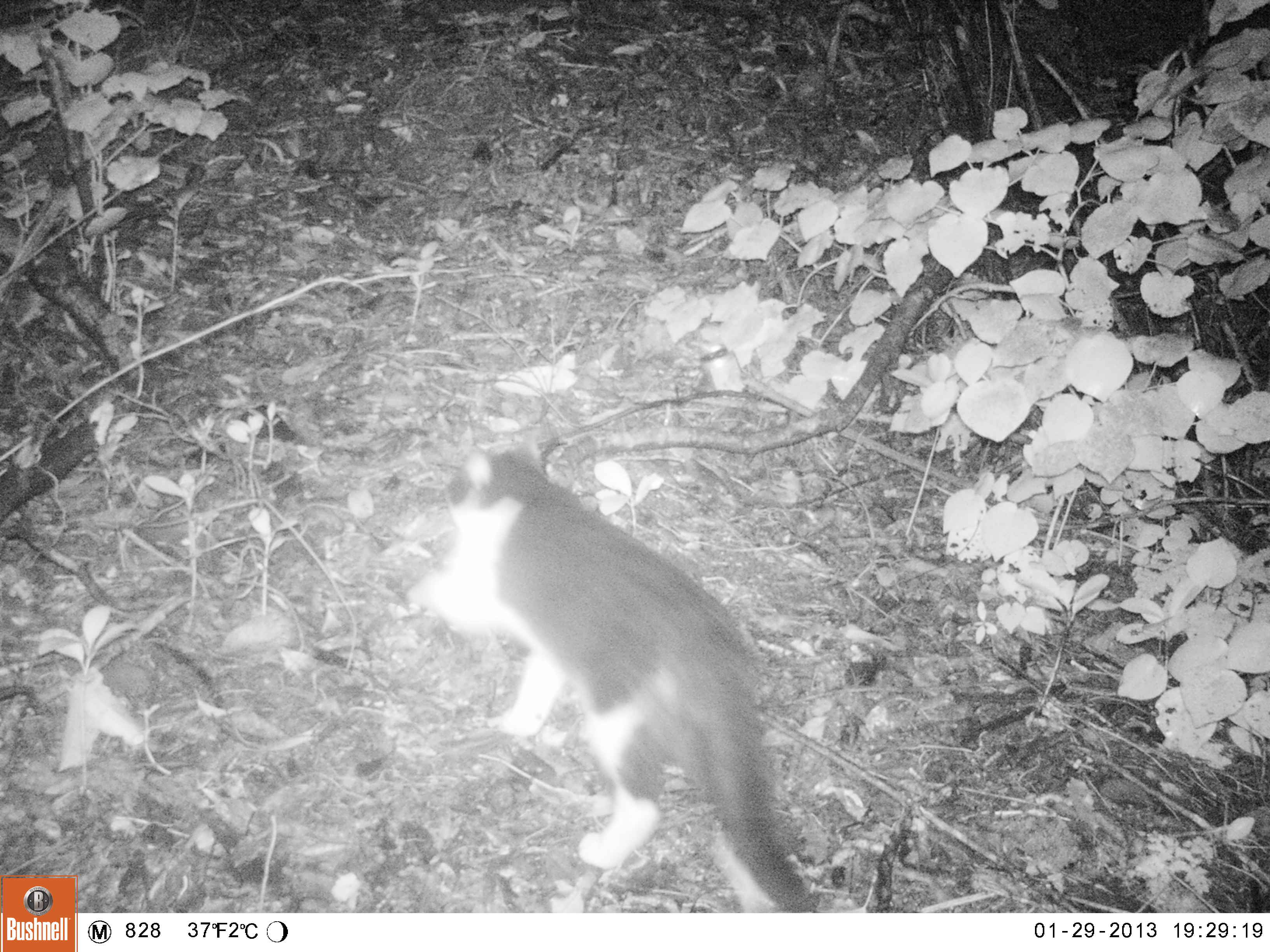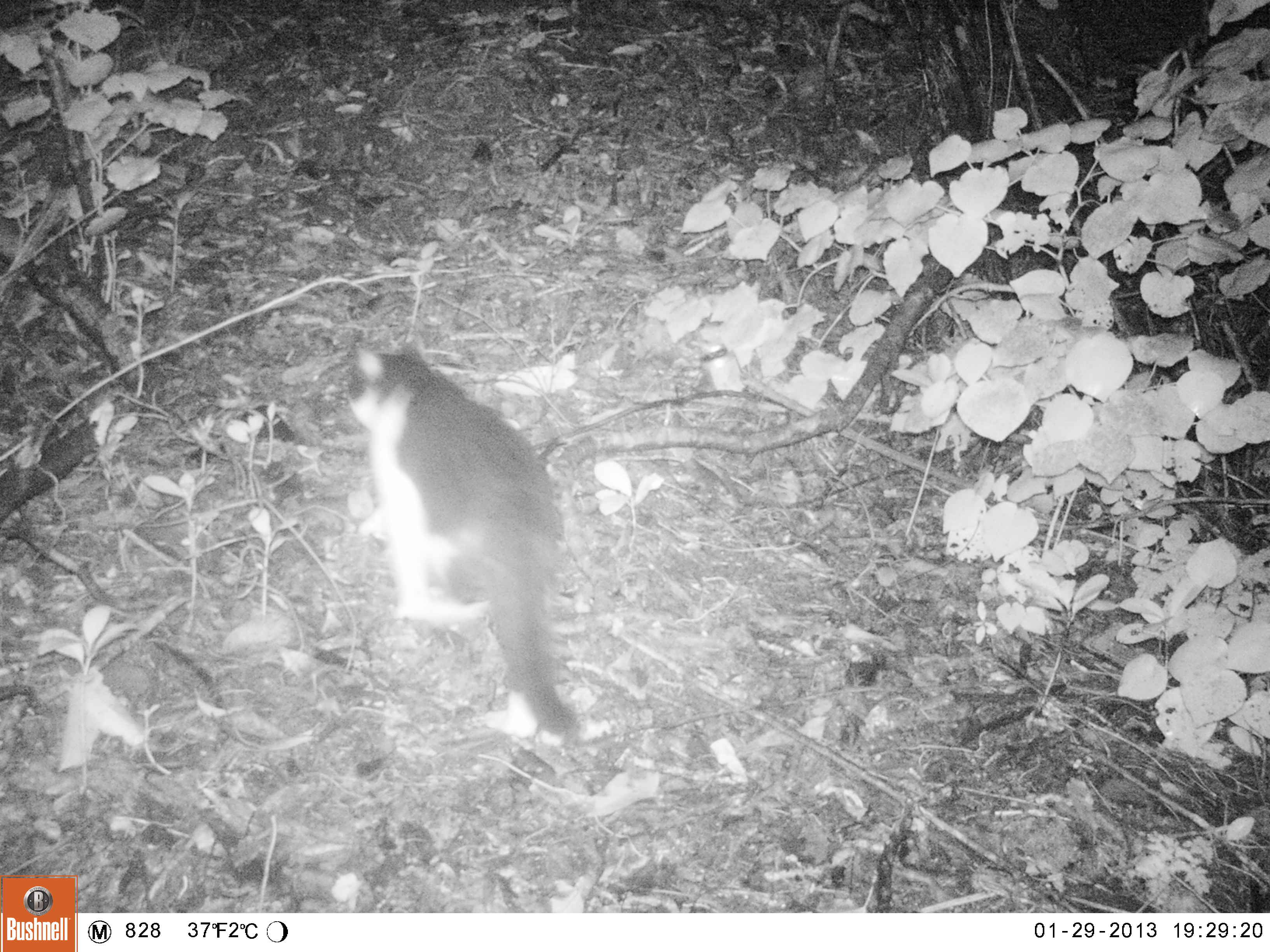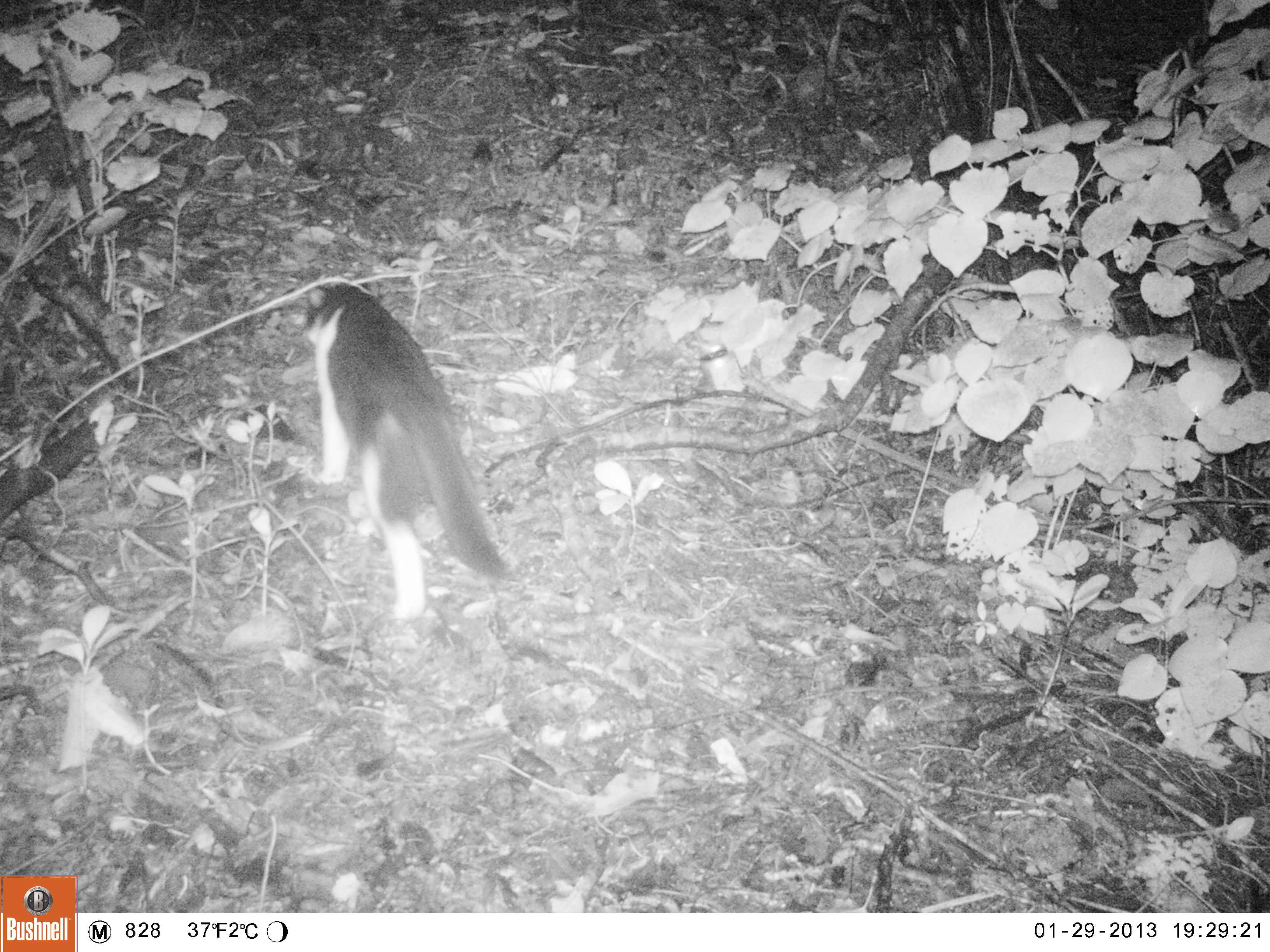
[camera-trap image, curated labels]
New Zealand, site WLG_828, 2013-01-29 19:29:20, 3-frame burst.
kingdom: Animalia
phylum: Chordata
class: Mammalia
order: Carnivora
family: Felidae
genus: Felis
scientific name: Felis catus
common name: domestic cat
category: cat